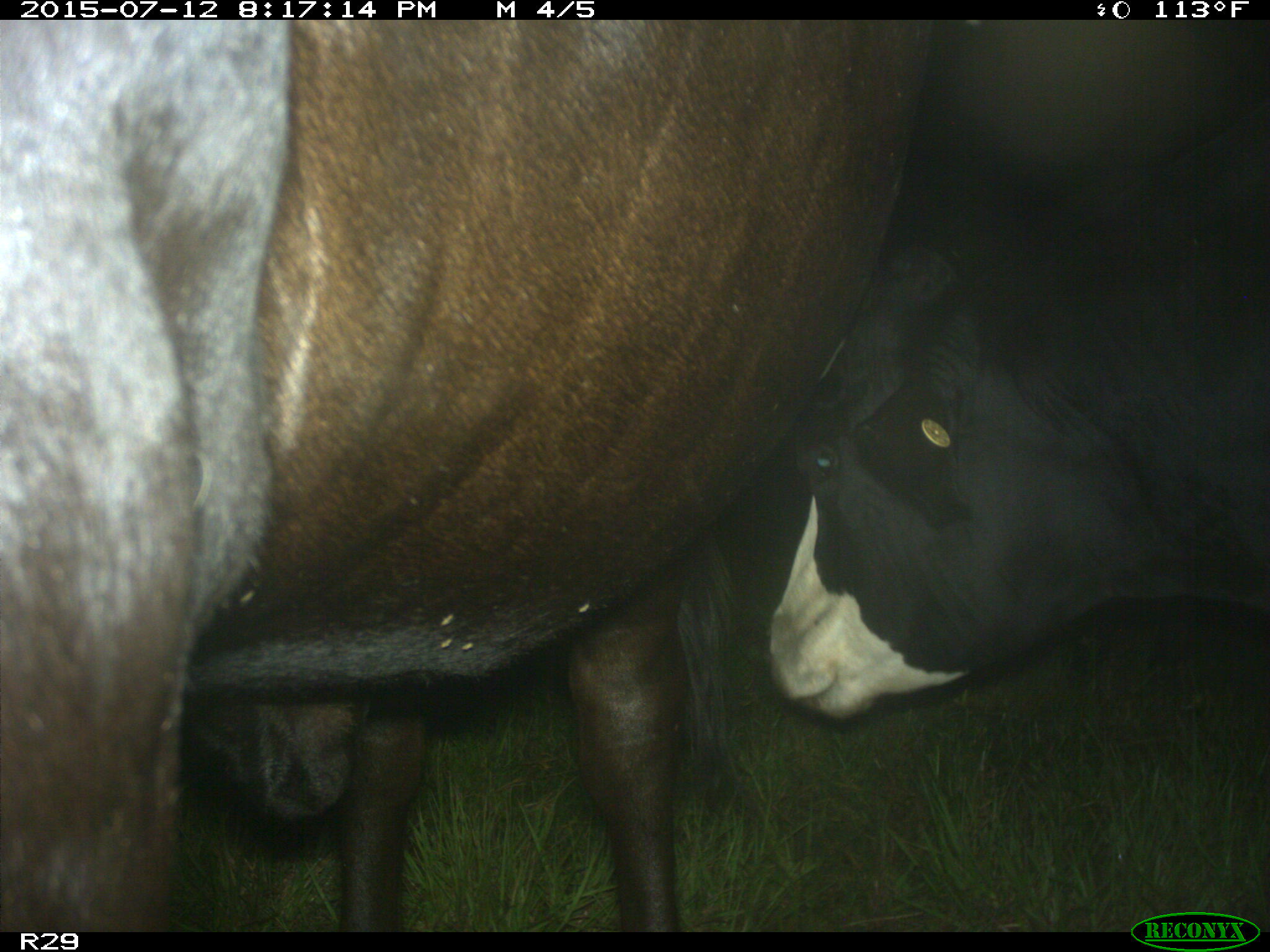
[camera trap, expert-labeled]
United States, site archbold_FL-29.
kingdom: Animalia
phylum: Chordata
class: Mammalia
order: Artiodactyla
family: Bovidae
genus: Bos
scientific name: Bos taurus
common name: domestic cow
Bos taurus (domestic cow).